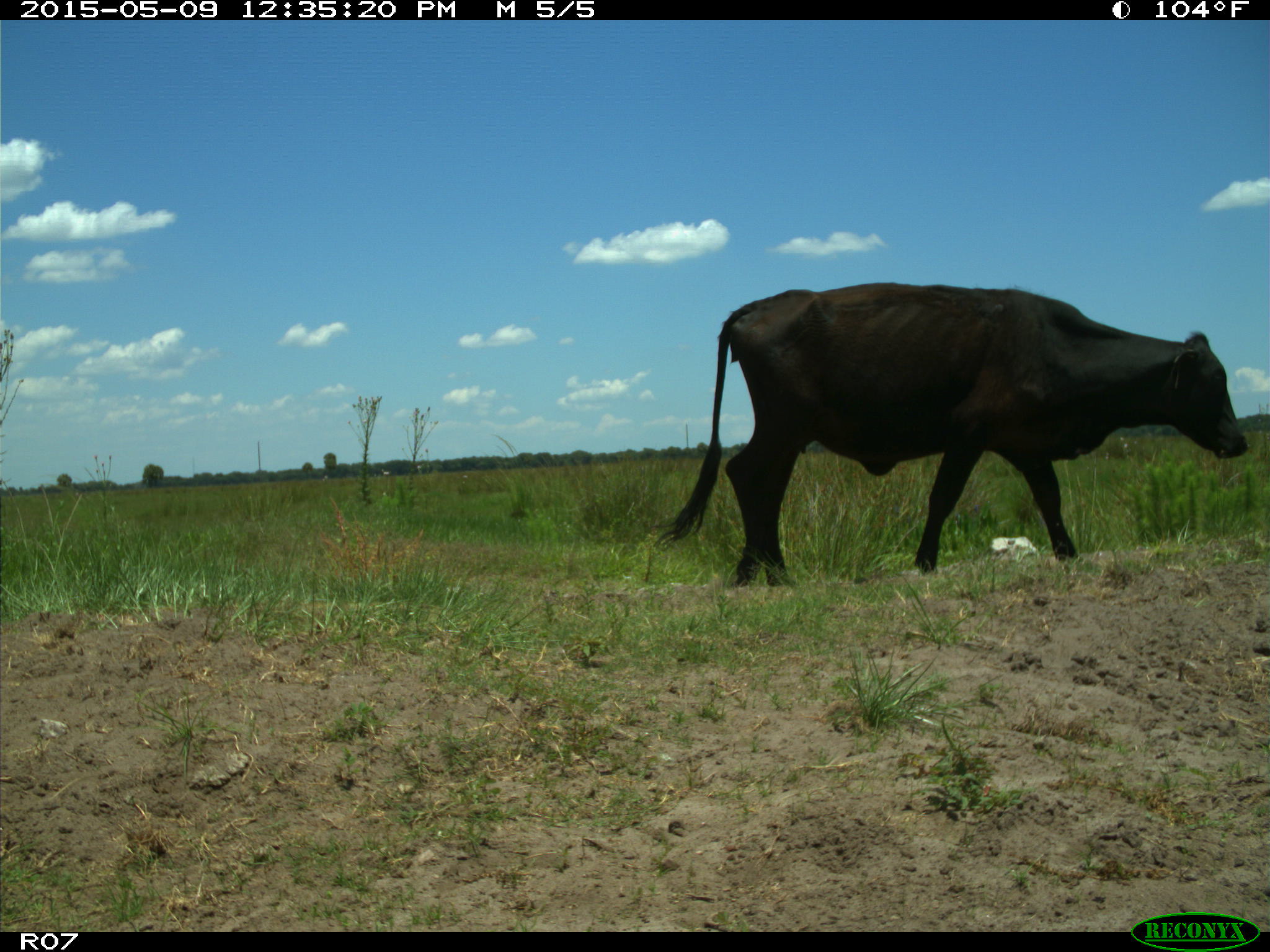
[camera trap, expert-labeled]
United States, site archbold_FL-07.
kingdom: Animalia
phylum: Chordata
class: Mammalia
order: Artiodactyla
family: Bovidae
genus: Bos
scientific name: Bos taurus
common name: domestic cow